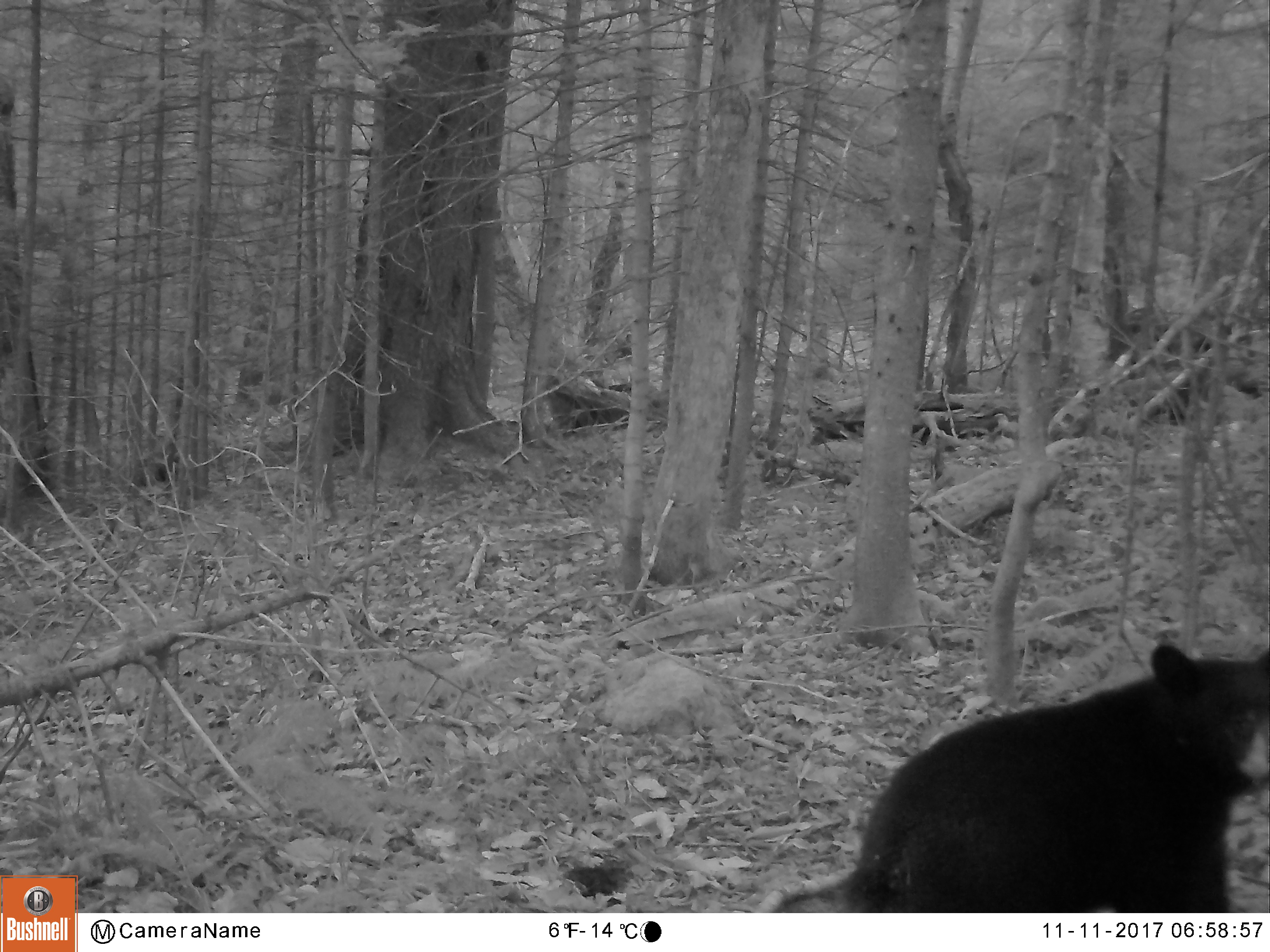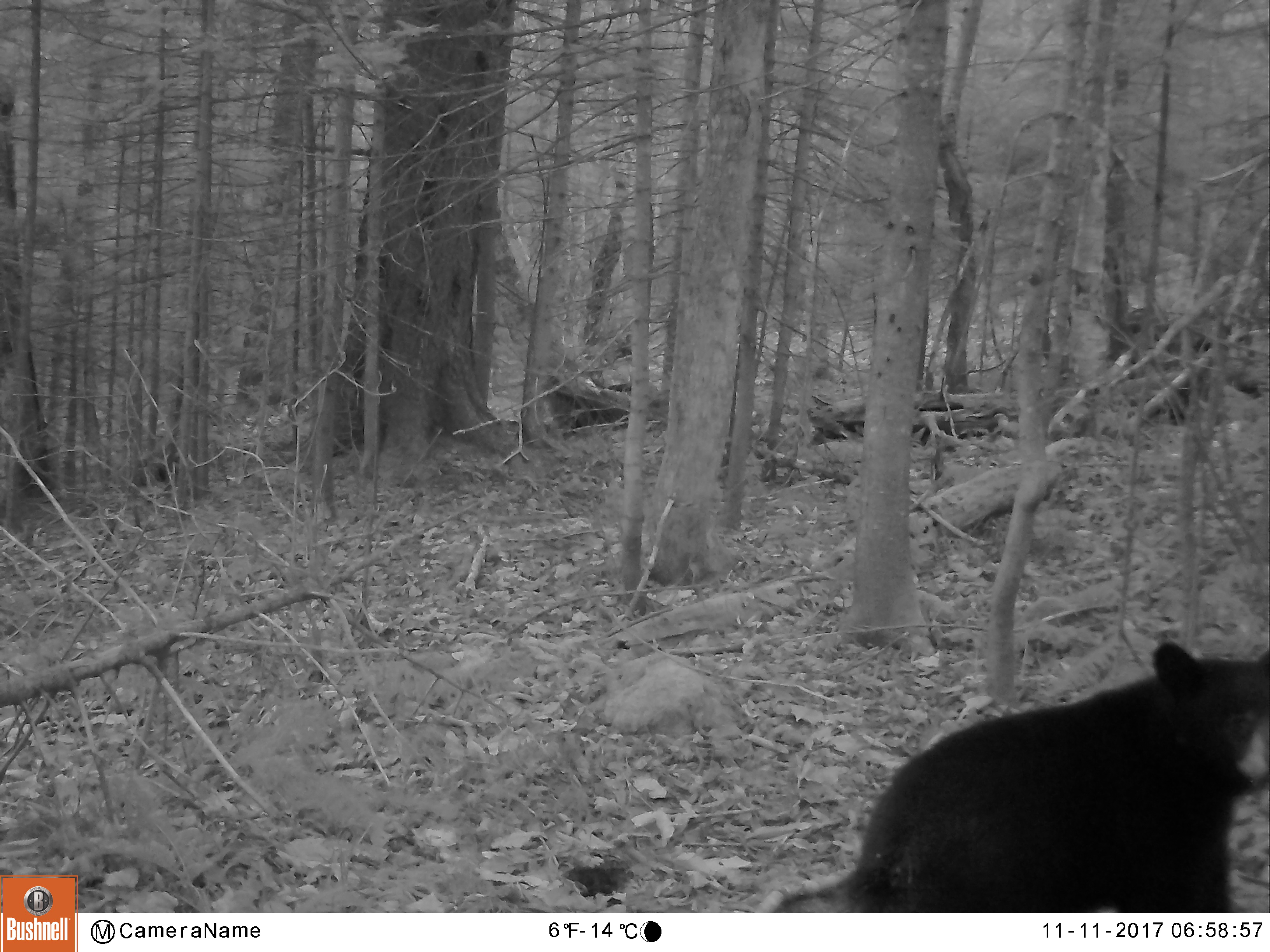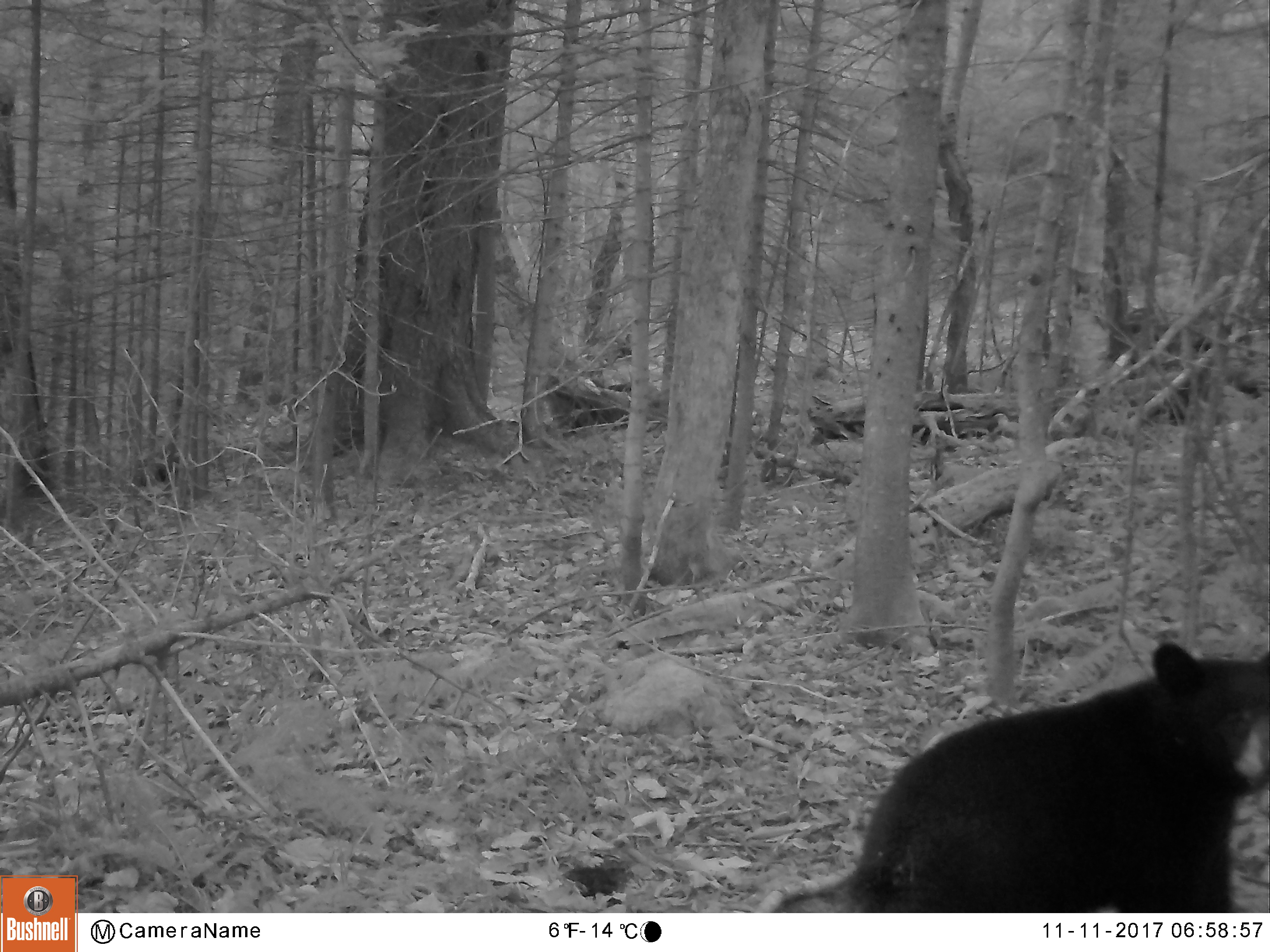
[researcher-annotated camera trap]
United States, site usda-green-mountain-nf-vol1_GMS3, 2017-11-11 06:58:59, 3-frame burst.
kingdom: Animalia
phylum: Chordata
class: Mammalia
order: Carnivora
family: Ursidae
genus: Ursus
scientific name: Ursus americanus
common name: black bear